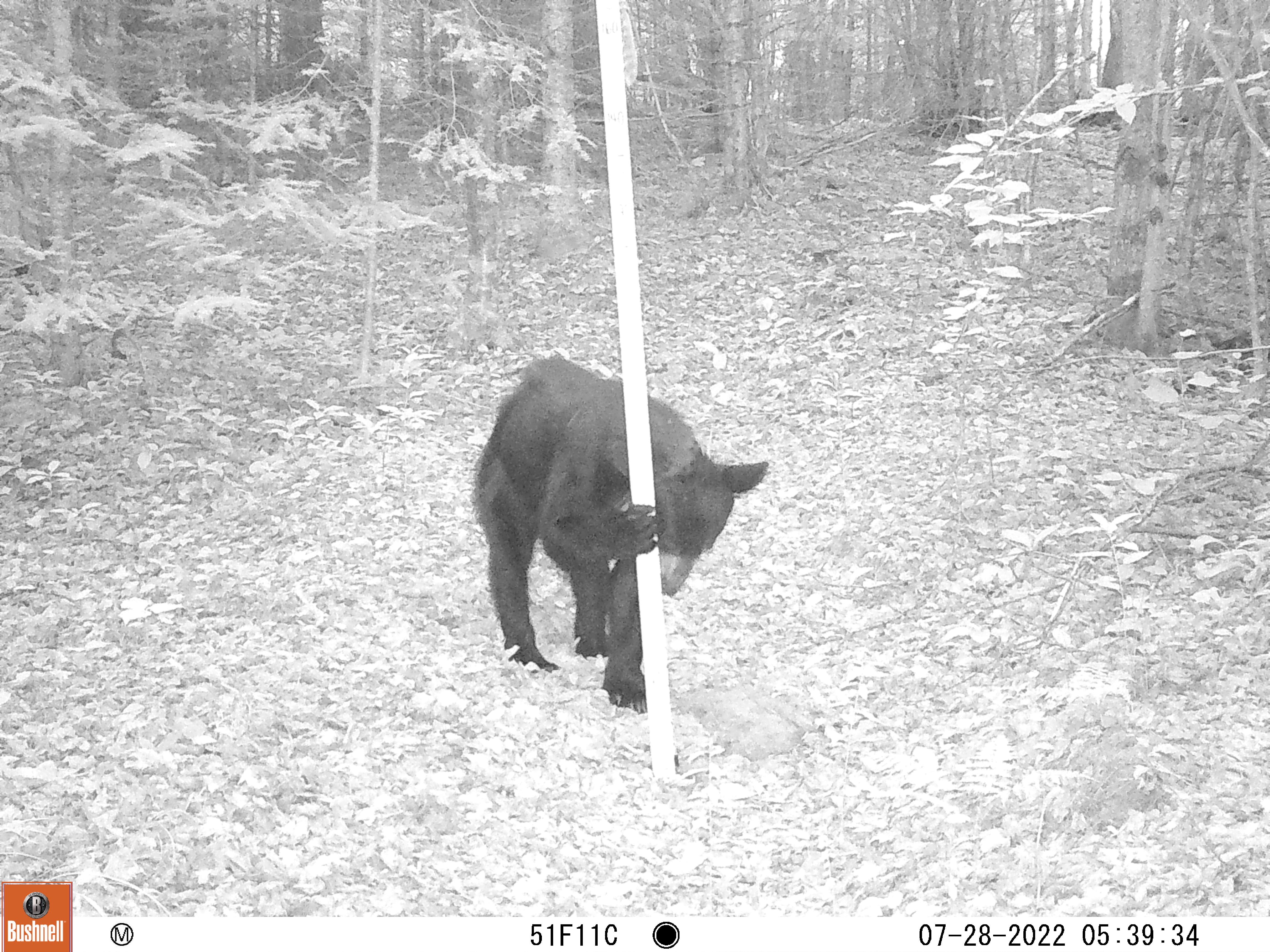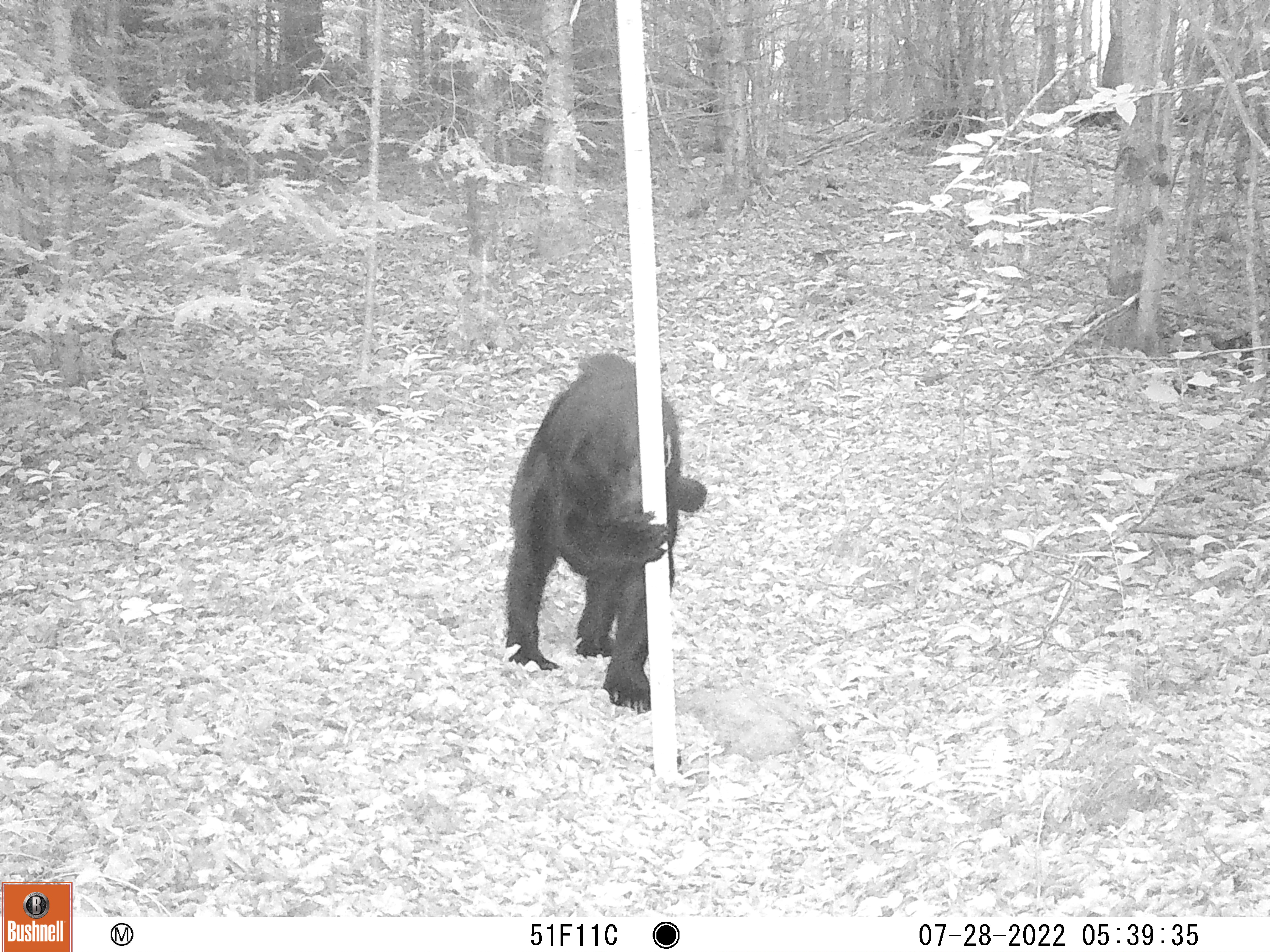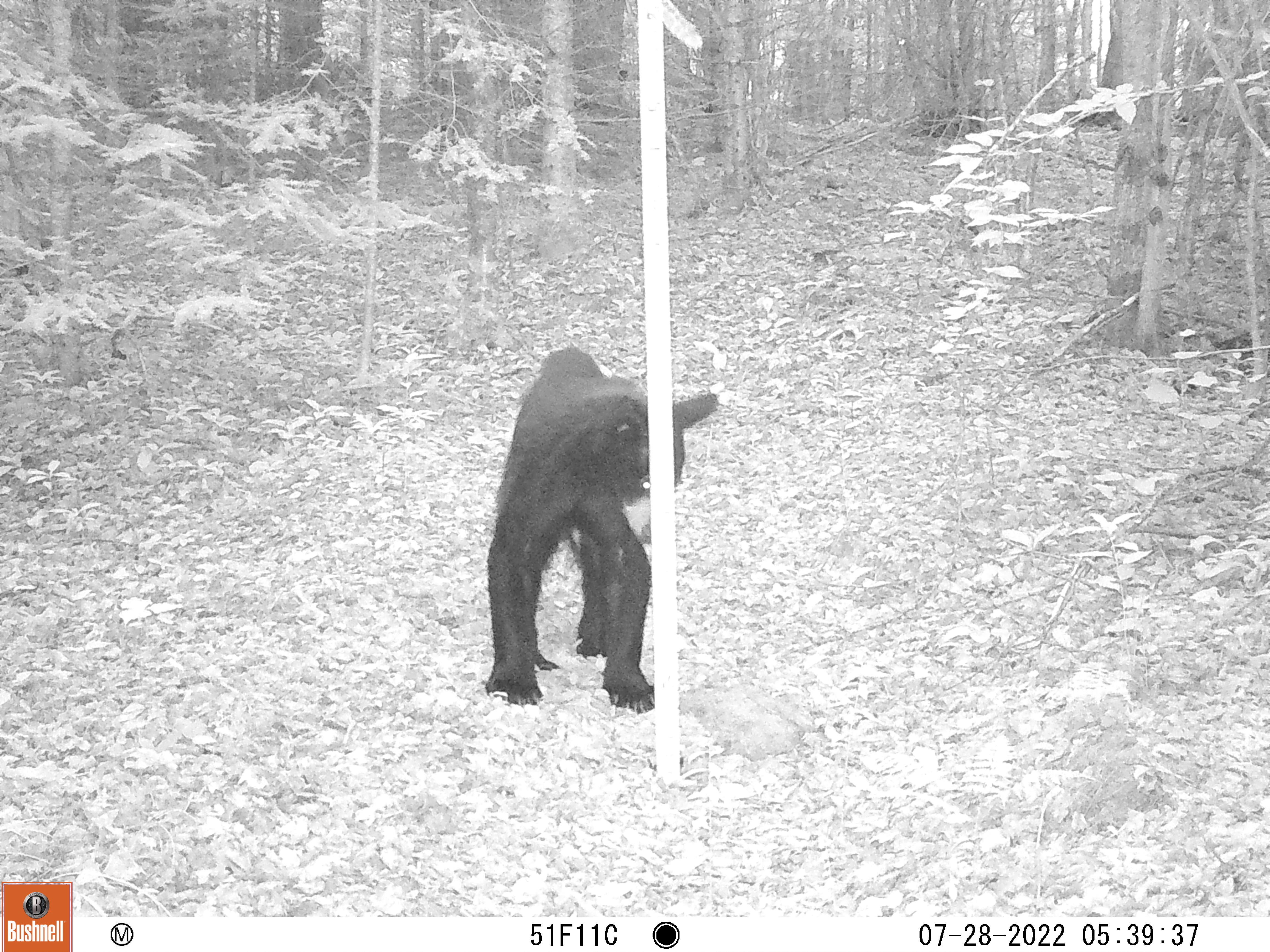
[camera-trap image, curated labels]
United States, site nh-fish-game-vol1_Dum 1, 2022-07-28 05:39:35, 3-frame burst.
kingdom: Animalia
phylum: Chordata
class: Mammalia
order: Carnivora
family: Ursidae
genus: Ursus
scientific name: Ursus americanus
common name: black bear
Black bear (Ursus americanus).